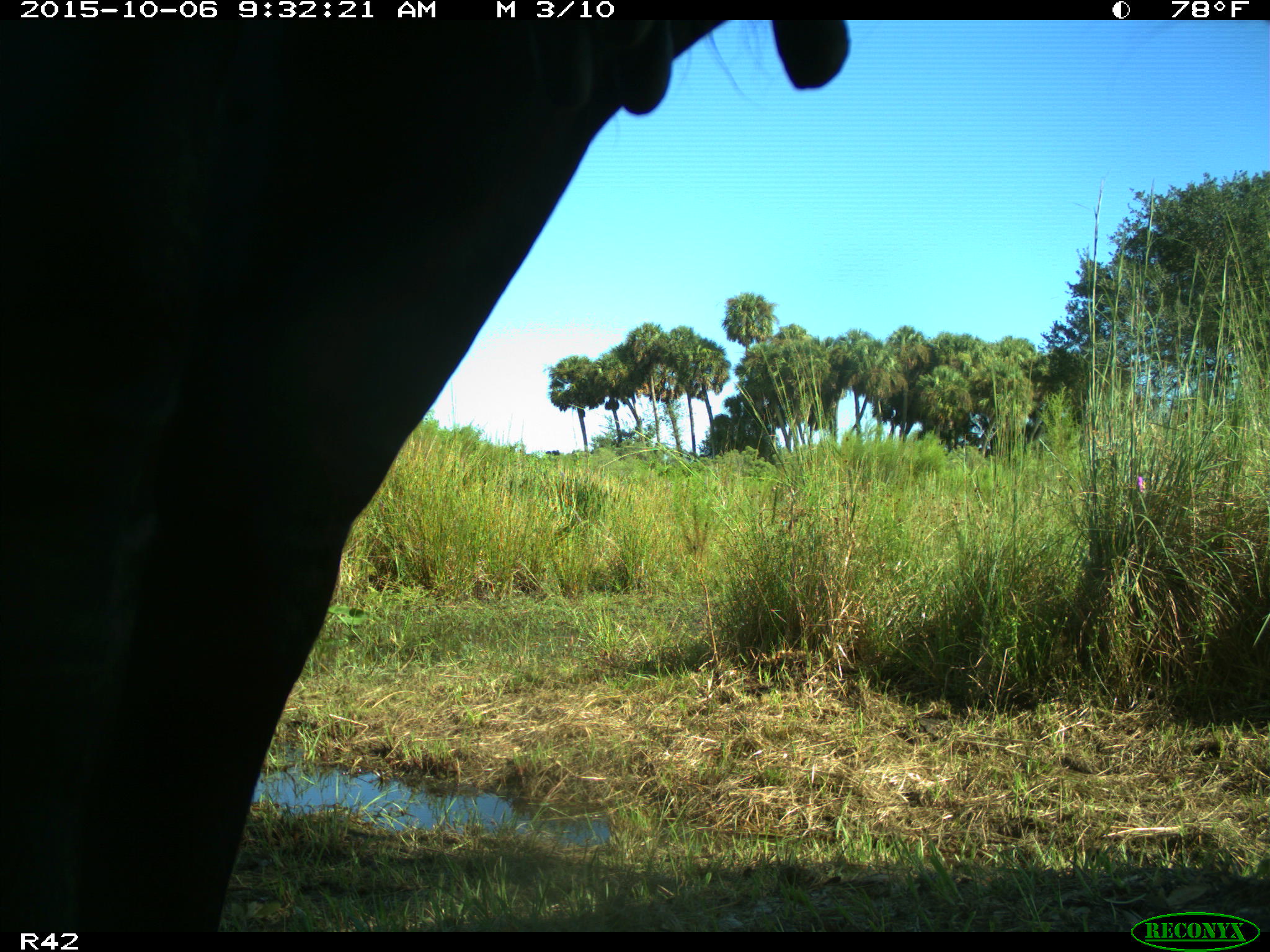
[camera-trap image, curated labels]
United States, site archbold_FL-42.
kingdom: Animalia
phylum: Chordata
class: Mammalia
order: Artiodactyla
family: Bovidae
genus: Bos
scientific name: Bos taurus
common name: domestic cow